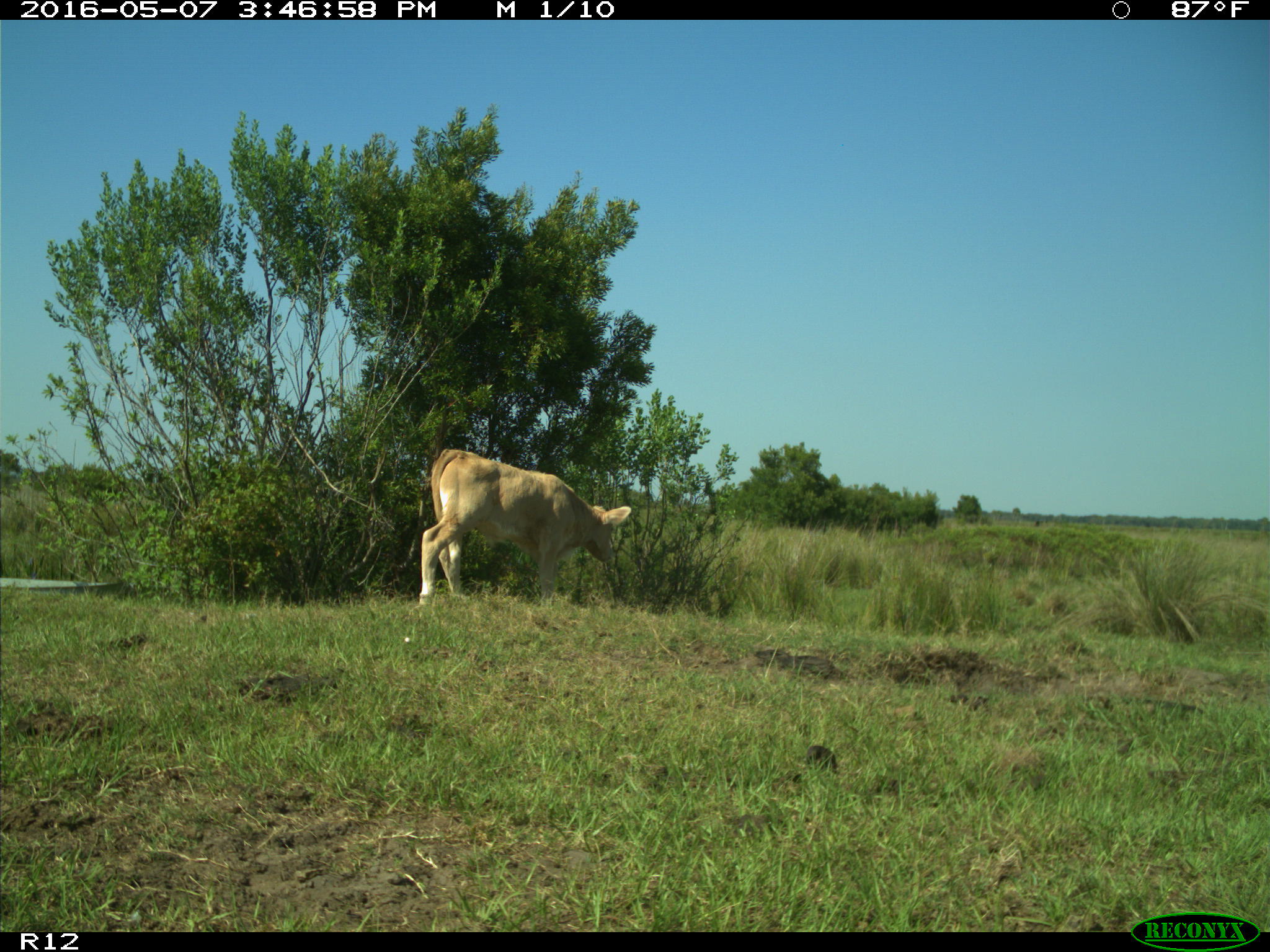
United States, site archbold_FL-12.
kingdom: Animalia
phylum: Chordata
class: Mammalia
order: Artiodactyla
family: Bovidae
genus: Bos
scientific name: Bos taurus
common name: domestic cow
Bos taurus (domestic cow).